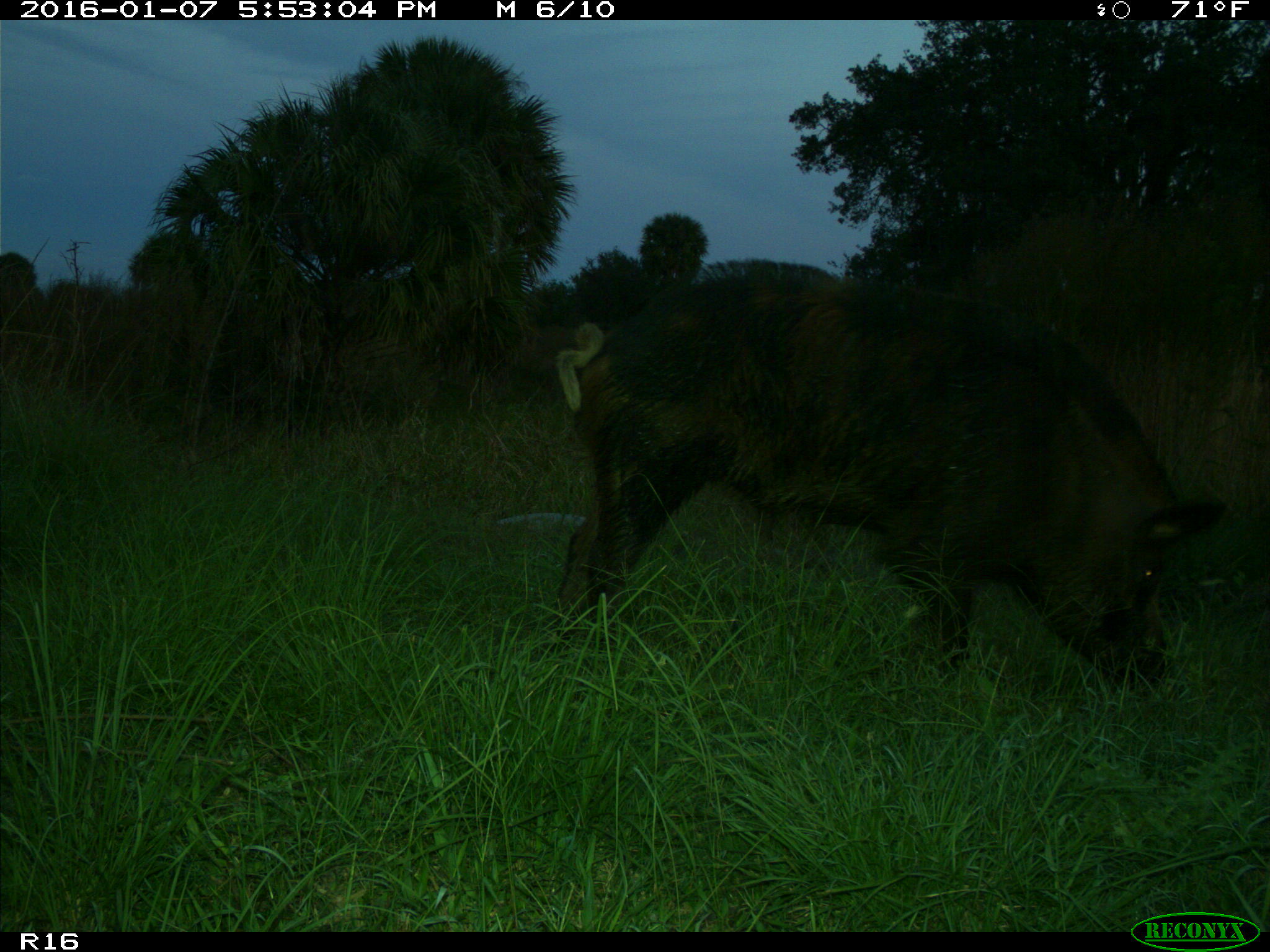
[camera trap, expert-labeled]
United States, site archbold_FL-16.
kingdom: Animalia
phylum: Chordata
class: Mammalia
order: Artiodactyla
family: Suidae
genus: Sus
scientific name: Sus scrofa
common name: wild boar